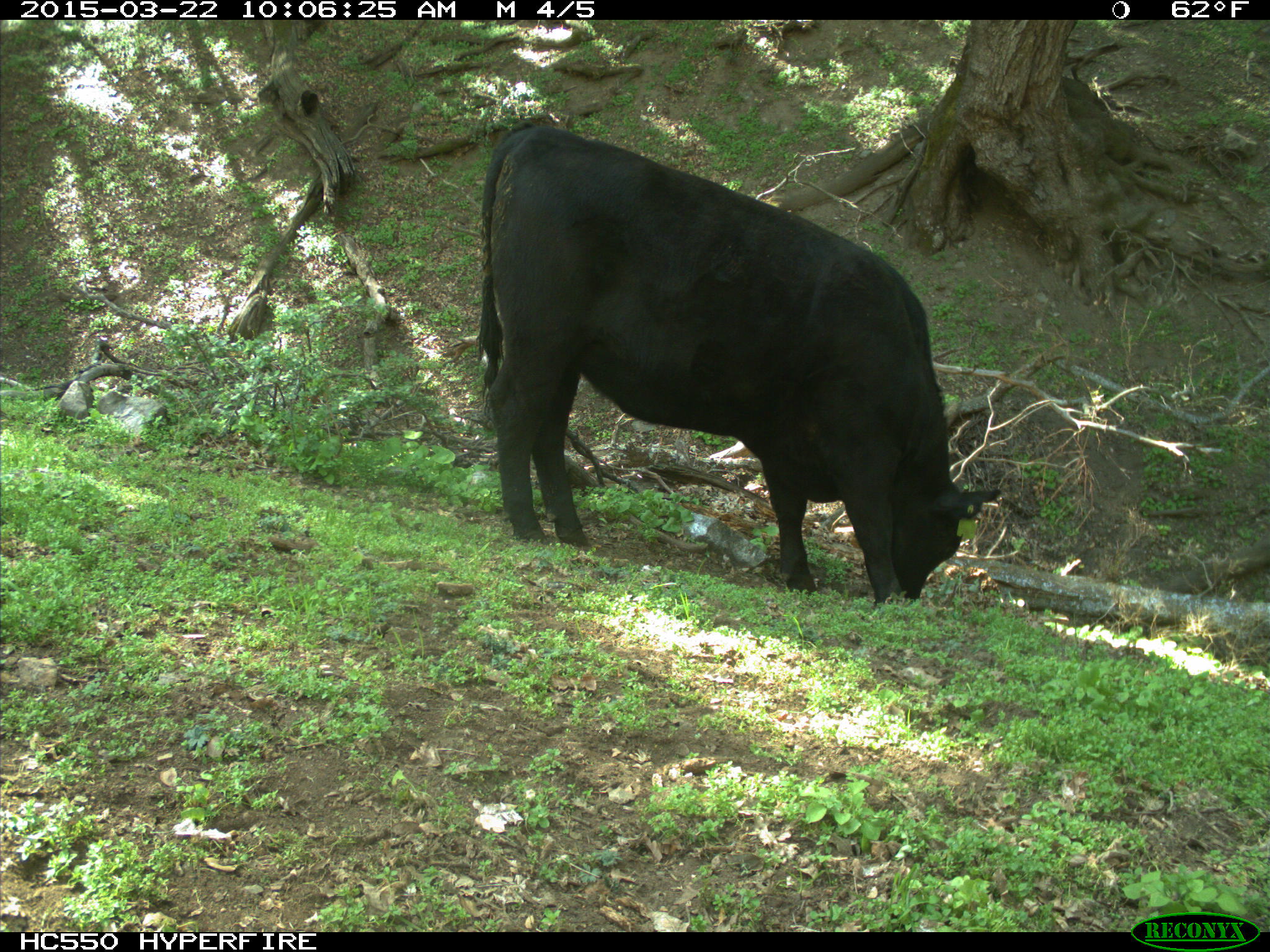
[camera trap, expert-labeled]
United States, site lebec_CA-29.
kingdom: Animalia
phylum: Chordata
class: Mammalia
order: Artiodactyla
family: Bovidae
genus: Bos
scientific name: Bos taurus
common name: domestic cow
Bos taurus (domestic cow).